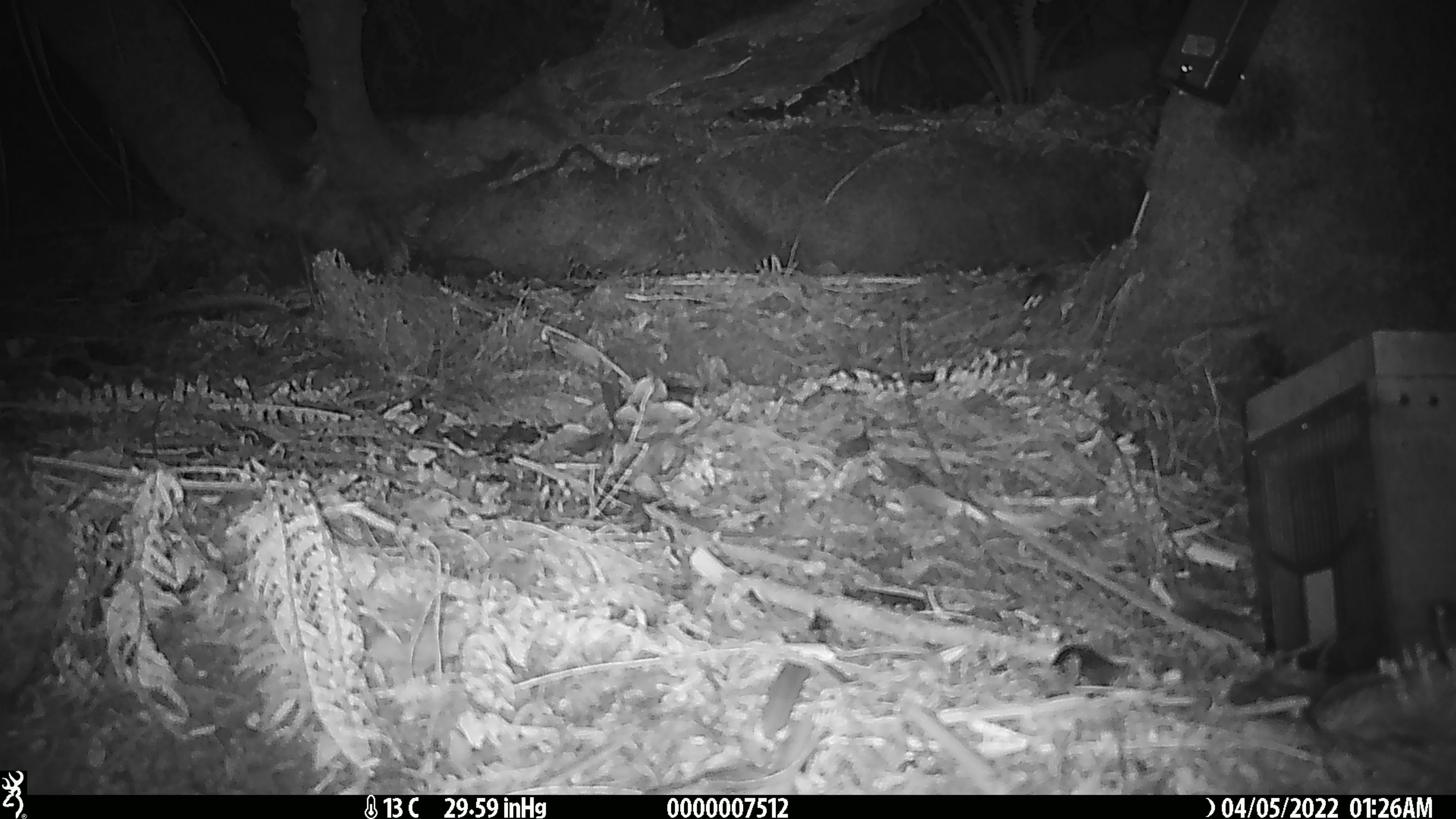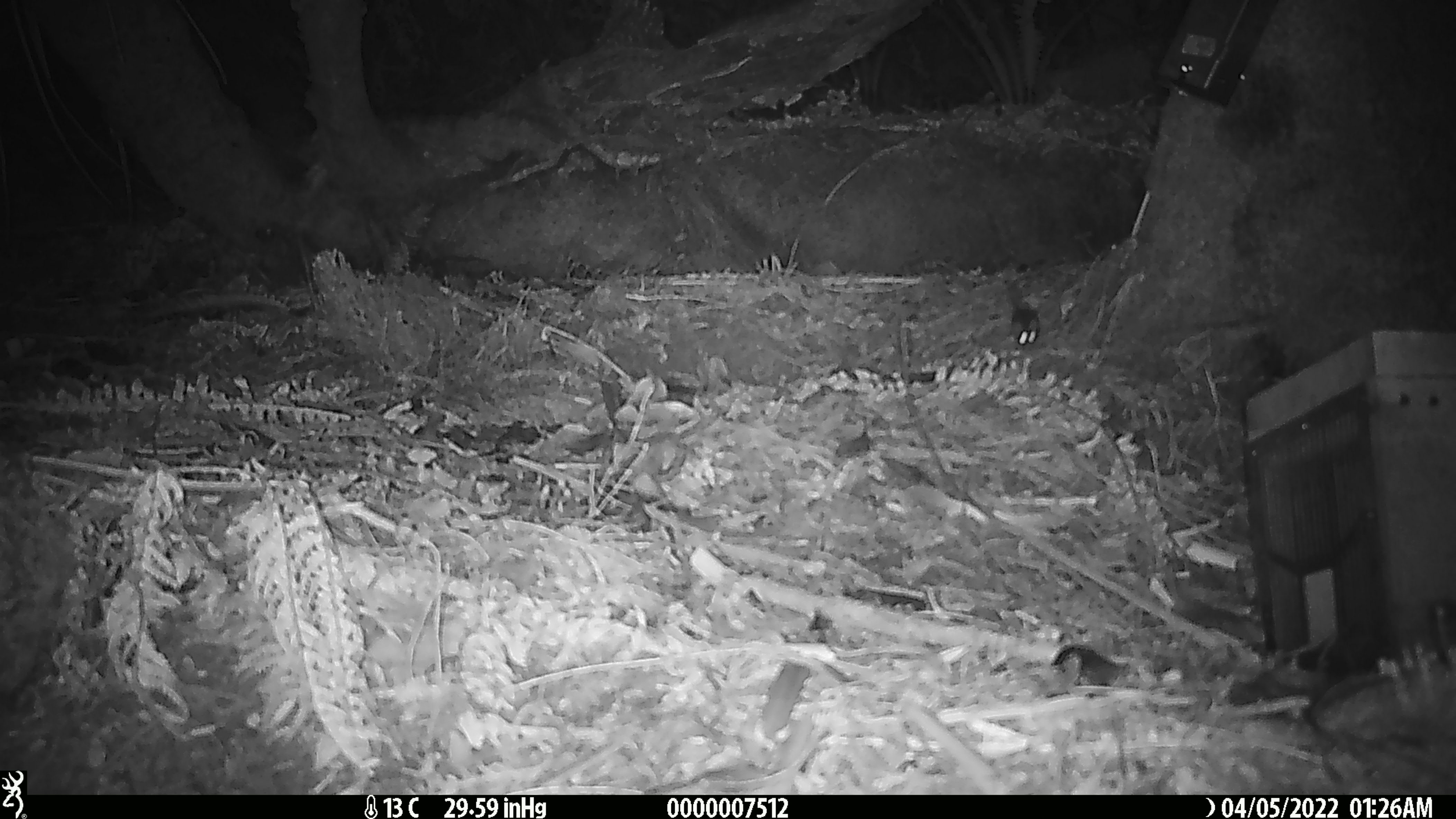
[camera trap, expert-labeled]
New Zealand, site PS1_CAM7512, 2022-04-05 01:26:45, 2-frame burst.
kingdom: Animalia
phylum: Chordata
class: Mammalia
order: Rodentia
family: Muridae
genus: Mus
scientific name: Mus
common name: mouse